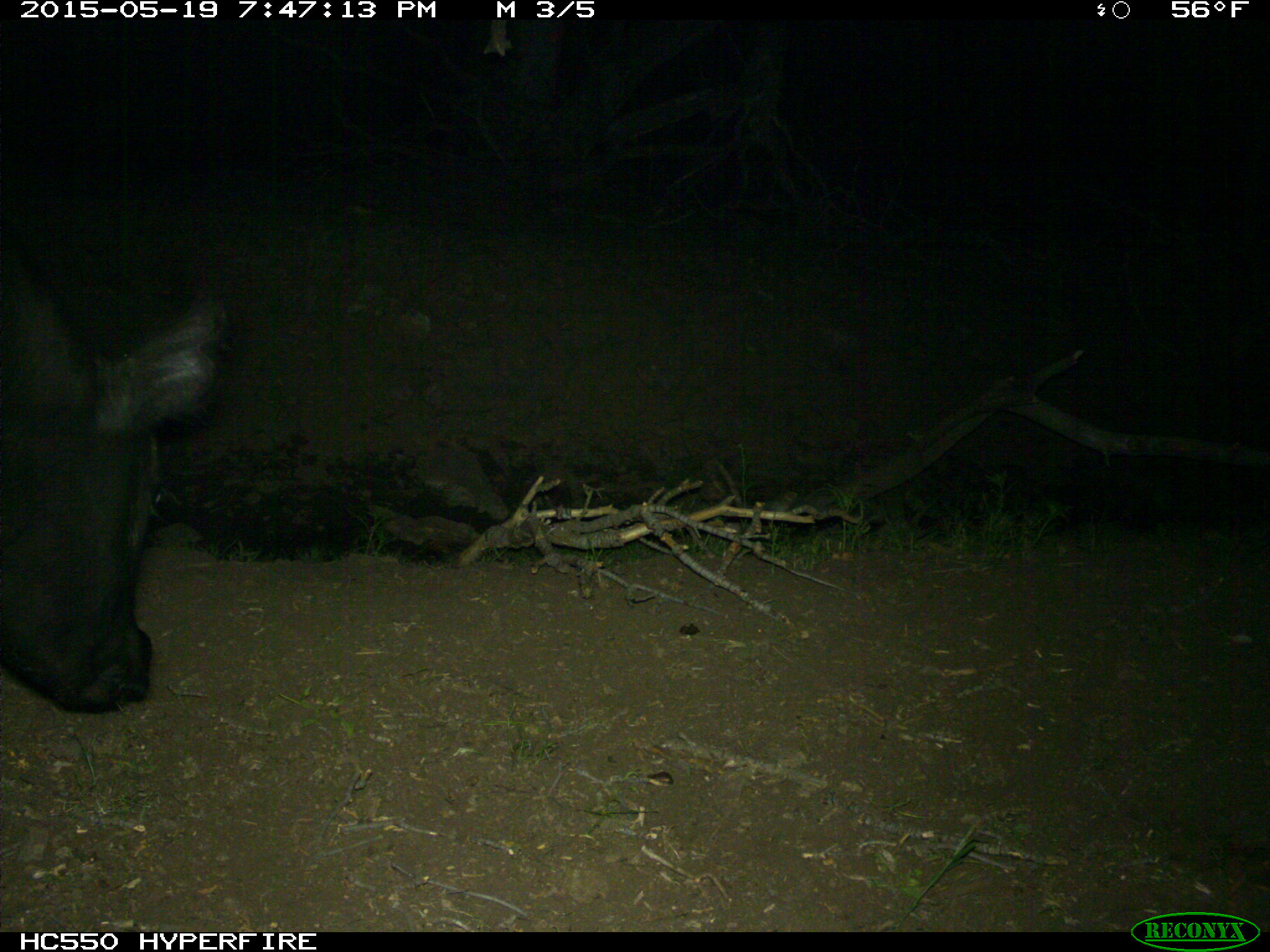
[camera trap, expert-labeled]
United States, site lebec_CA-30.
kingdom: Animalia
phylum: Chordata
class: Mammalia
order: Artiodactyla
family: Bovidae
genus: Bos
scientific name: Bos taurus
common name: domestic cow